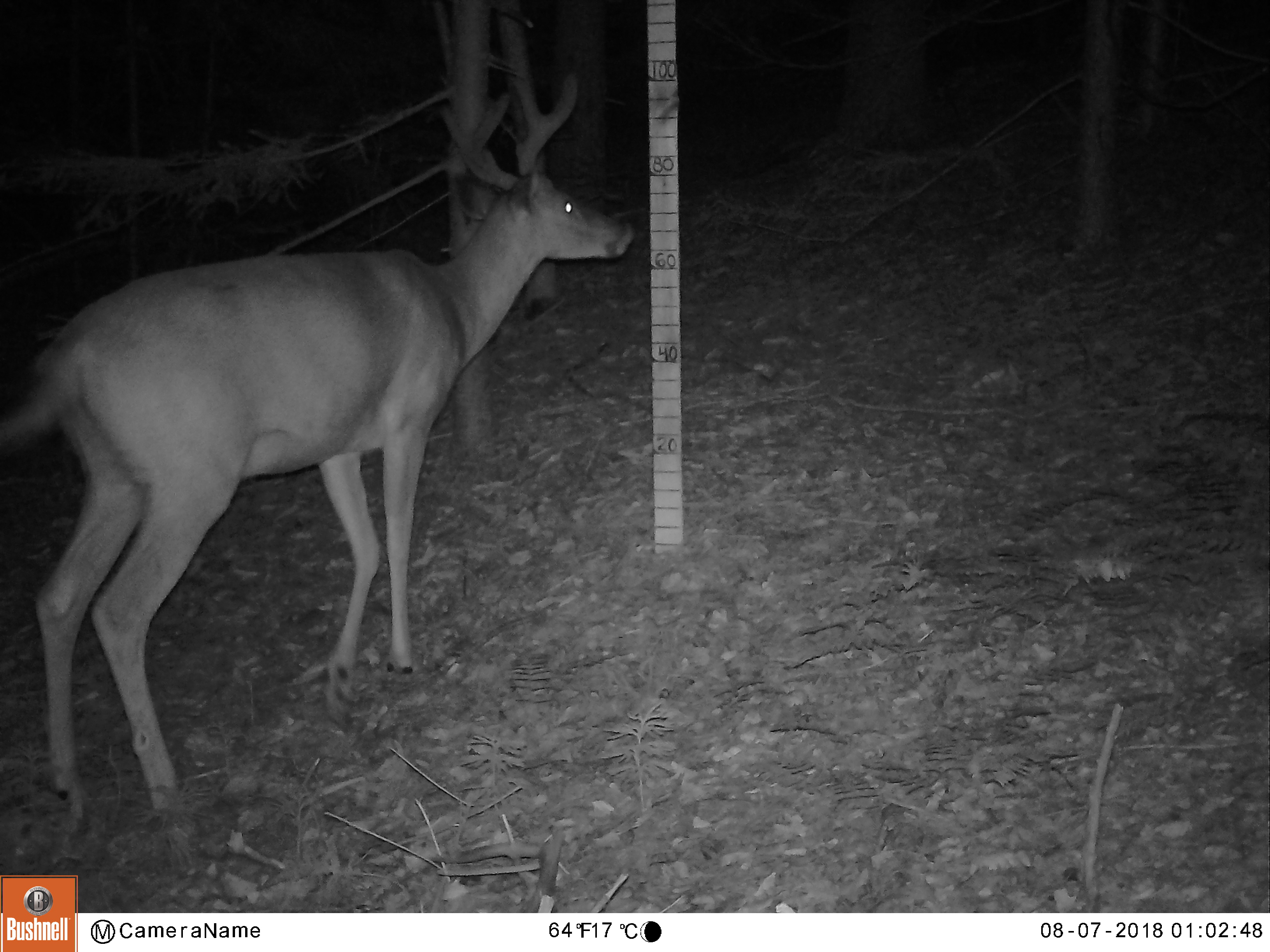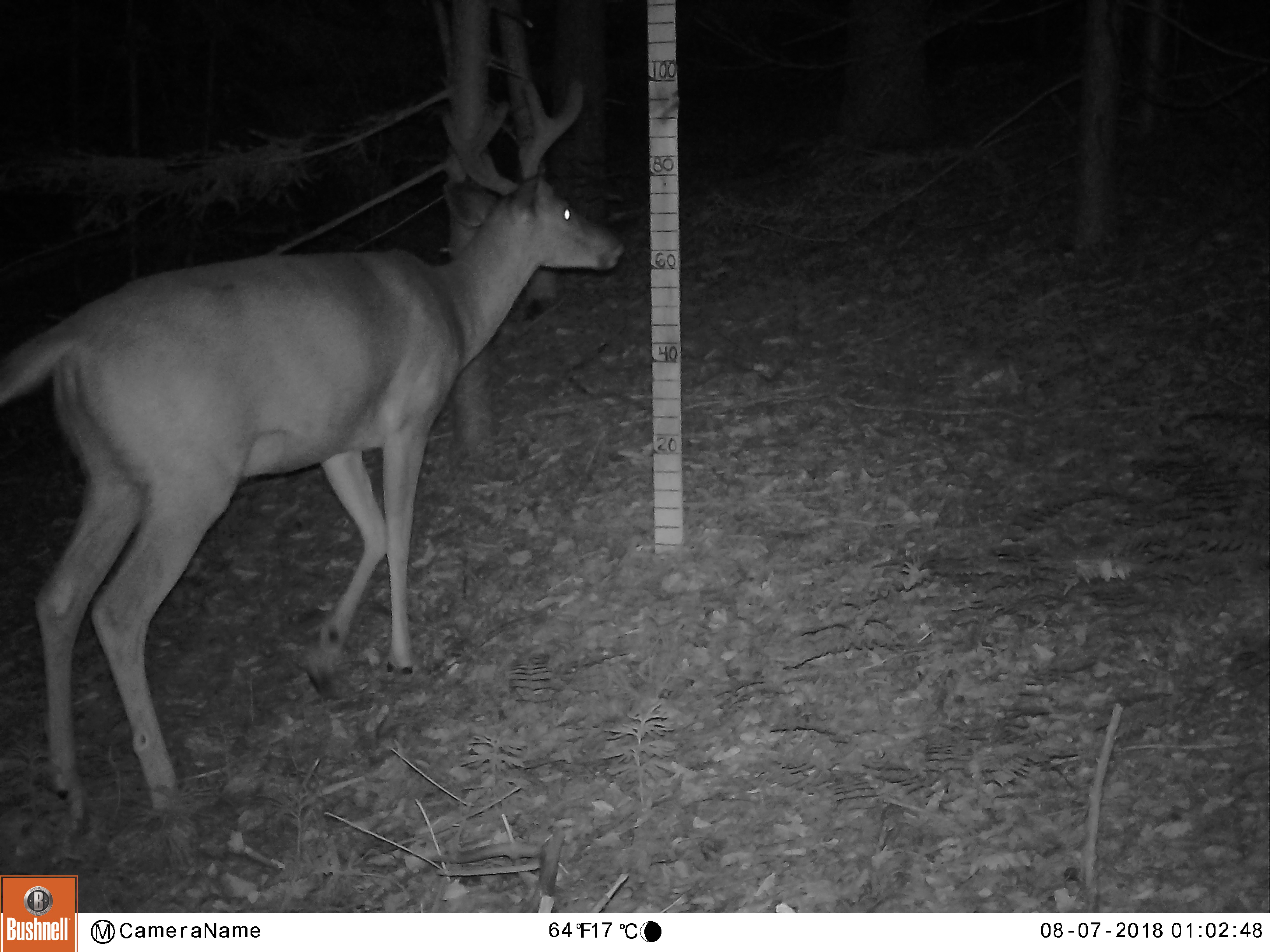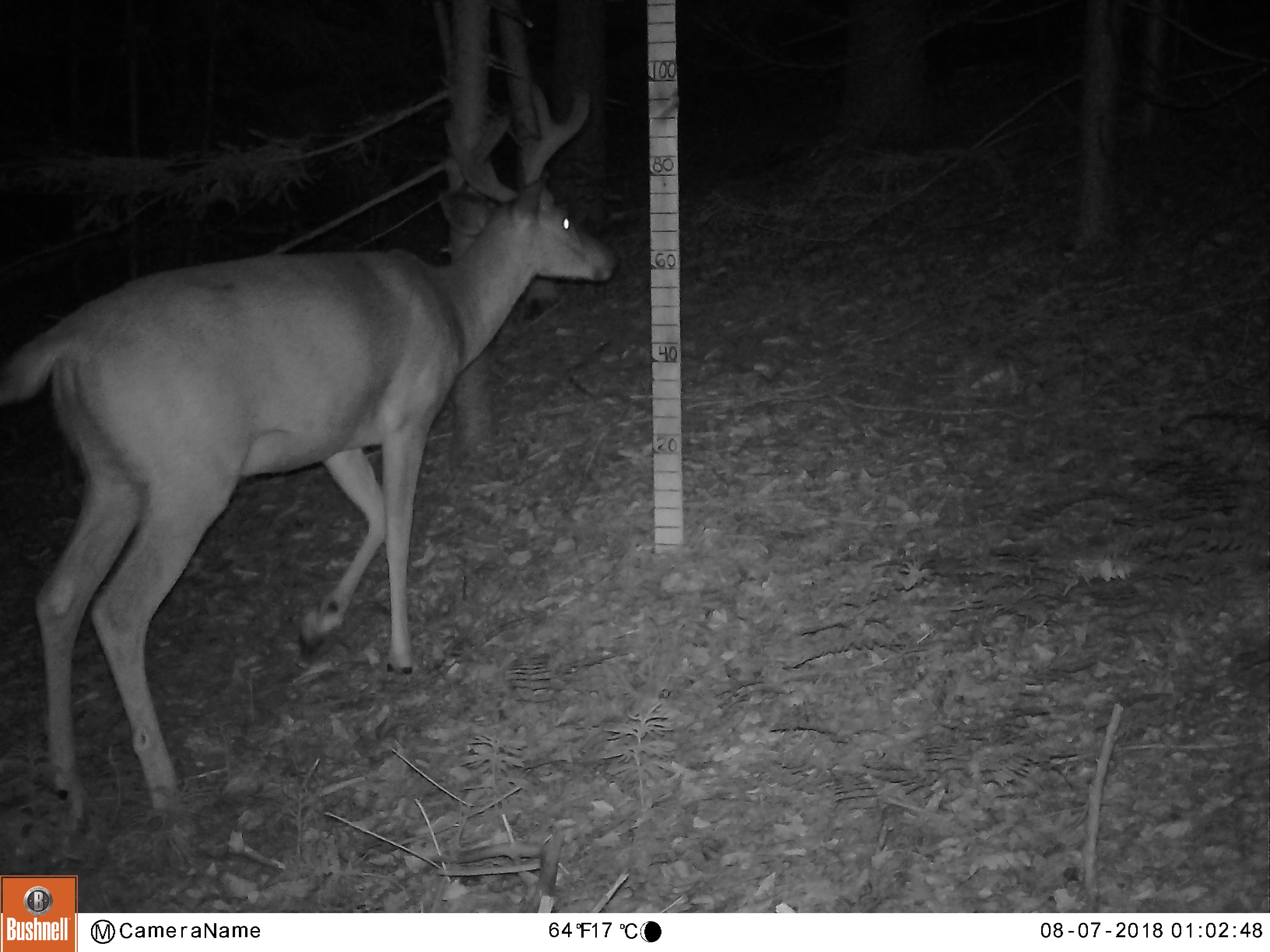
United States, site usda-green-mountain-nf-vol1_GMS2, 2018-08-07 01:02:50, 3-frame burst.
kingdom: Animalia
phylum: Chordata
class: Mammalia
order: Artiodactyla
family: Cervidae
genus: Odocoileus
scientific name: Odocoileus virginianus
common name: white-tailed deer